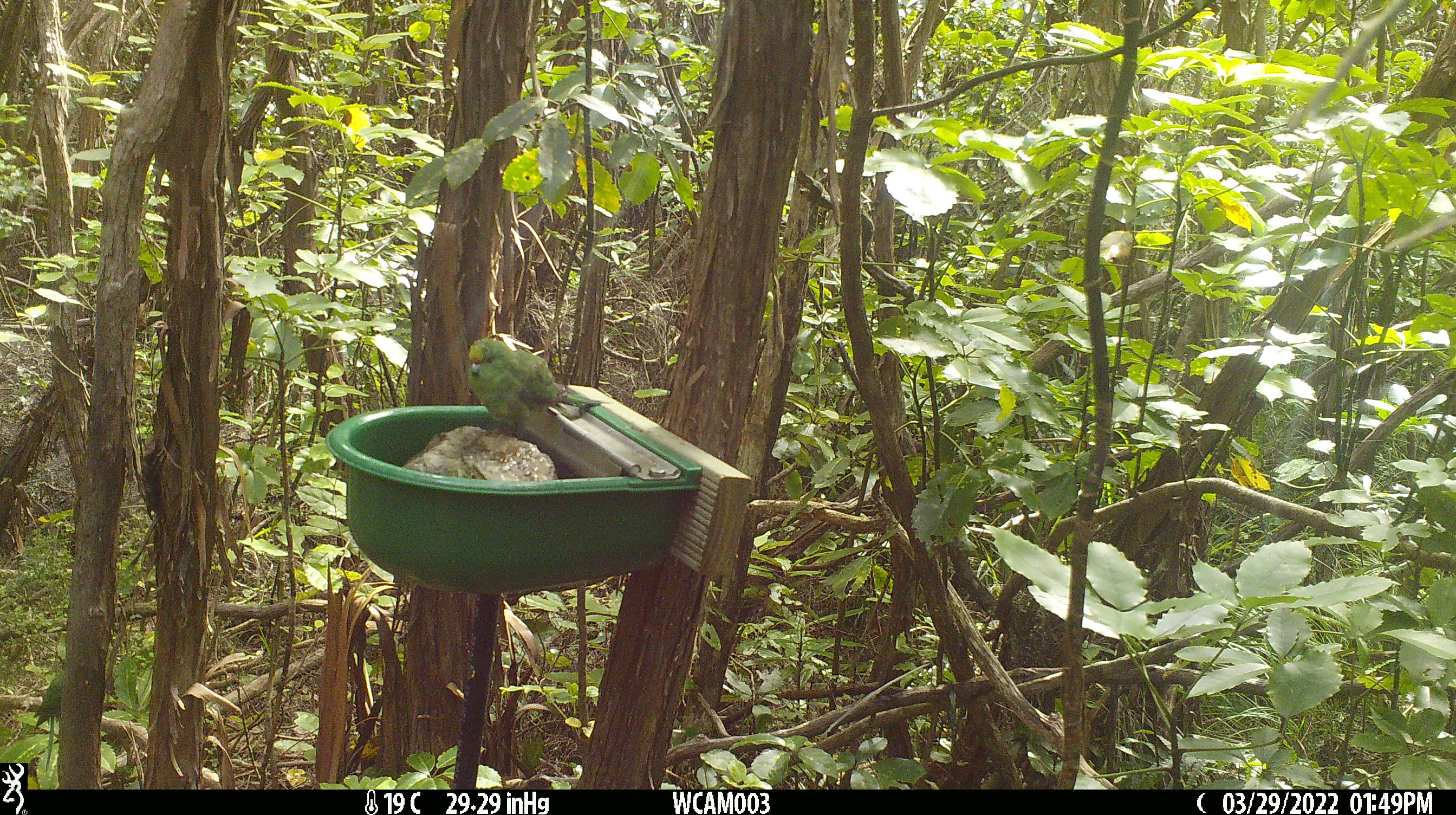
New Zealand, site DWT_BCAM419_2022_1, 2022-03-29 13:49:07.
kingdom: Animalia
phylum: Chordata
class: Aves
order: Psittaciformes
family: Psittaculidae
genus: Cyanoramphus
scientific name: Cyanoramphus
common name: parakeet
Parakeet (Cyanoramphus).